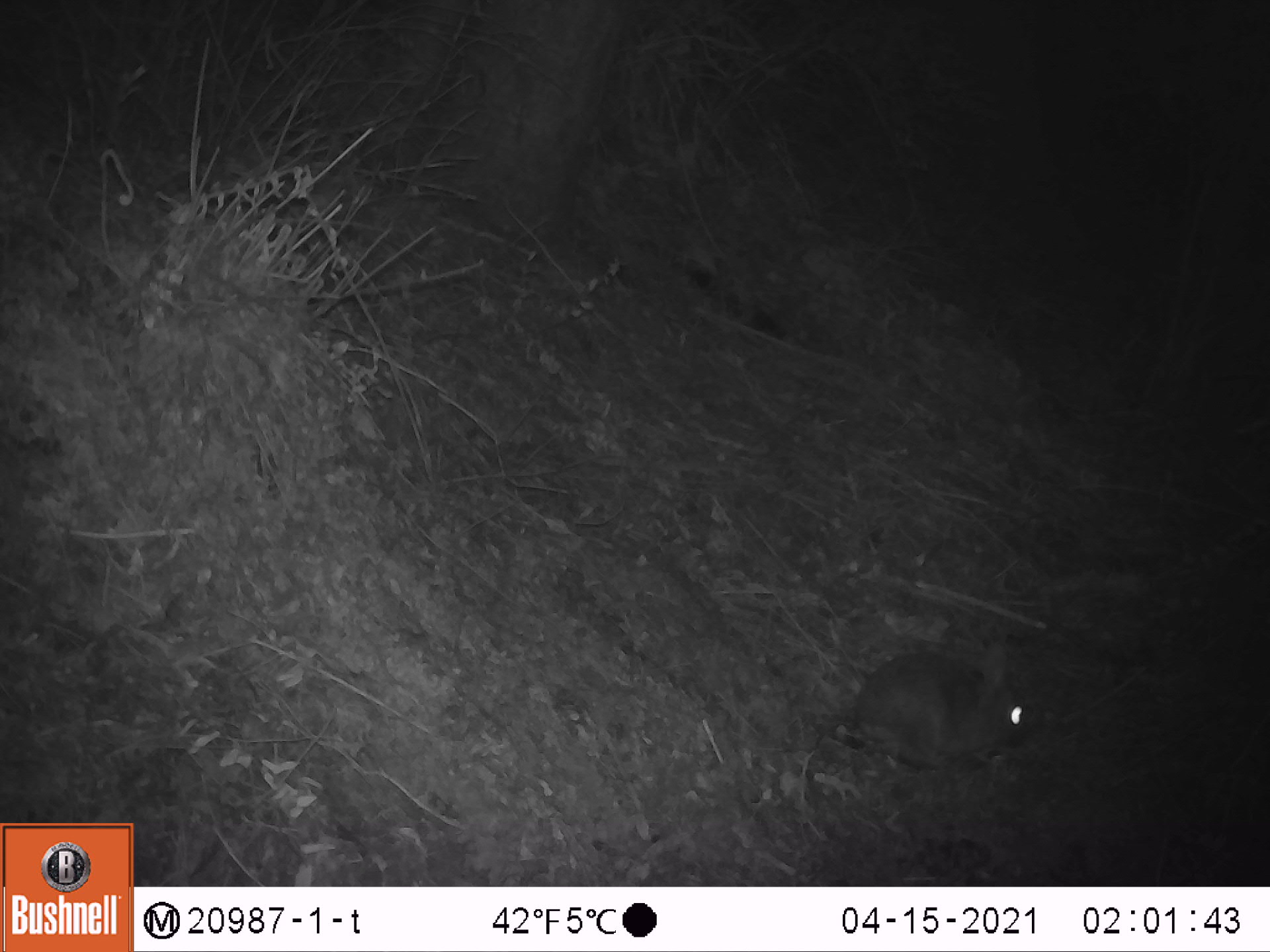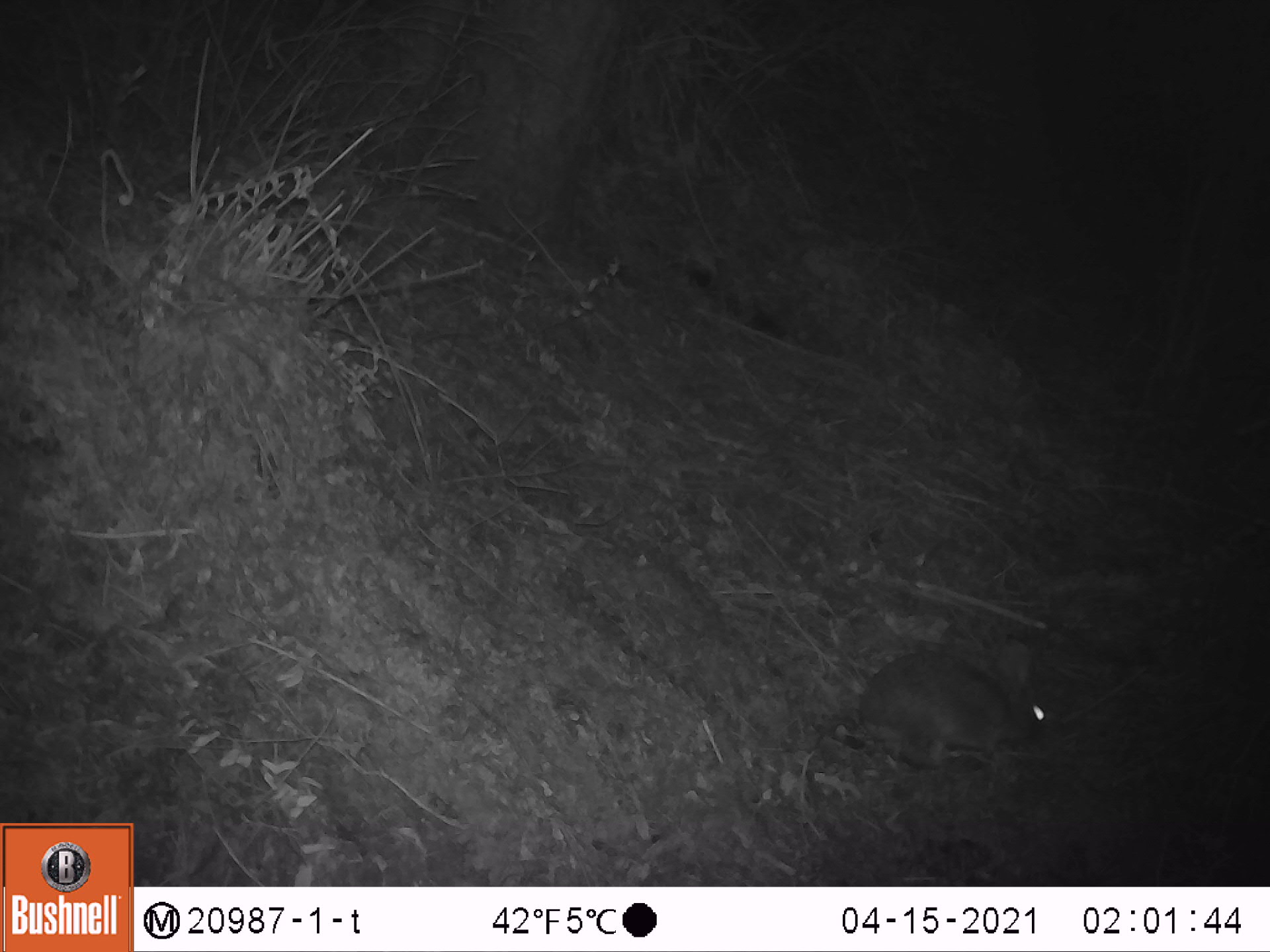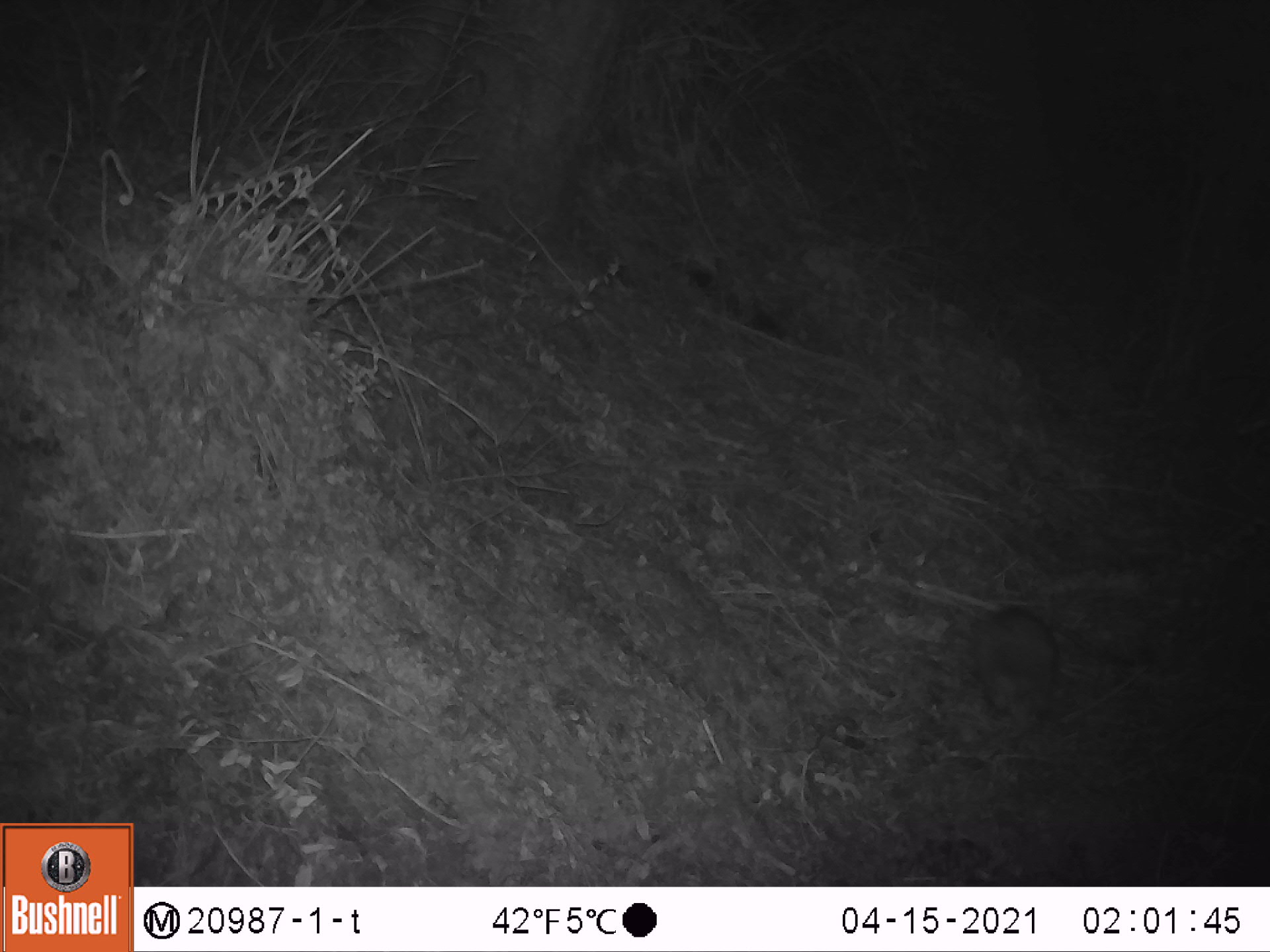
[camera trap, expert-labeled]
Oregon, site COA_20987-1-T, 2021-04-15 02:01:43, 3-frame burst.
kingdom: Animalia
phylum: Chordata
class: Mammalia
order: Lagomorpha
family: Leporidae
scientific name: Leporidae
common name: hares and rabbits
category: leporidae family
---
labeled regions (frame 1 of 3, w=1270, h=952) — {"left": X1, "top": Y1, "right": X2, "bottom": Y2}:
leporidae family: {"left": 849, "top": 633, "right": 1034, "bottom": 772}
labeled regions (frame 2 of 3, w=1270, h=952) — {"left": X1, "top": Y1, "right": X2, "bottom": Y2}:
leporidae family: {"left": 850, "top": 630, "right": 1057, "bottom": 780}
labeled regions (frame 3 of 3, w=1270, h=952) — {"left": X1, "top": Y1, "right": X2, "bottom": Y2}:
leporidae family: {"left": 961, "top": 601, "right": 1062, "bottom": 731}